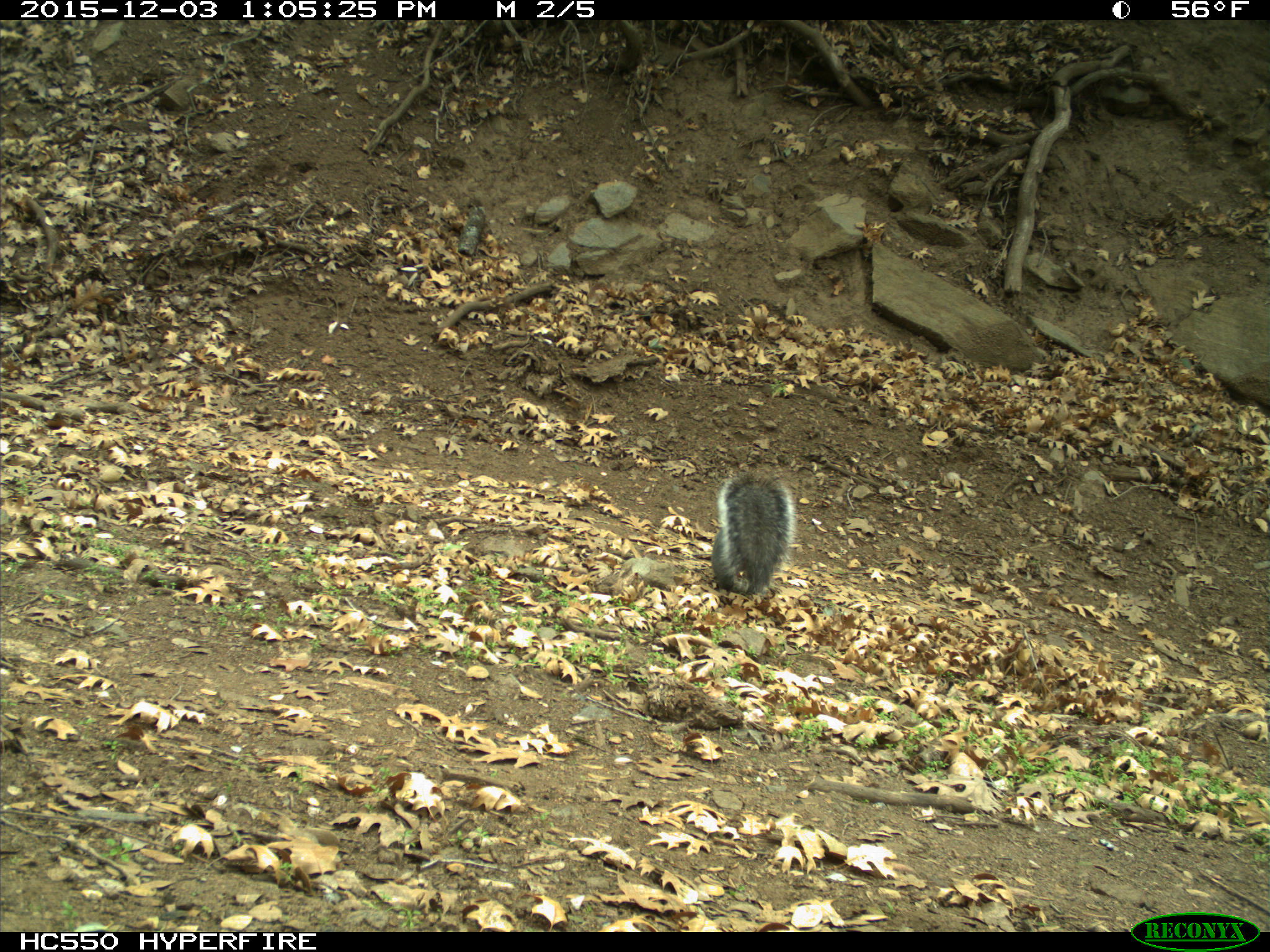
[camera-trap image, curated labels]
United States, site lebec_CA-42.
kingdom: Animalia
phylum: Chordata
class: Mammalia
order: Rodentia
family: Sciuridae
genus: Sciurus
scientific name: Sciurus carolinensis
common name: eastern gray squirrel